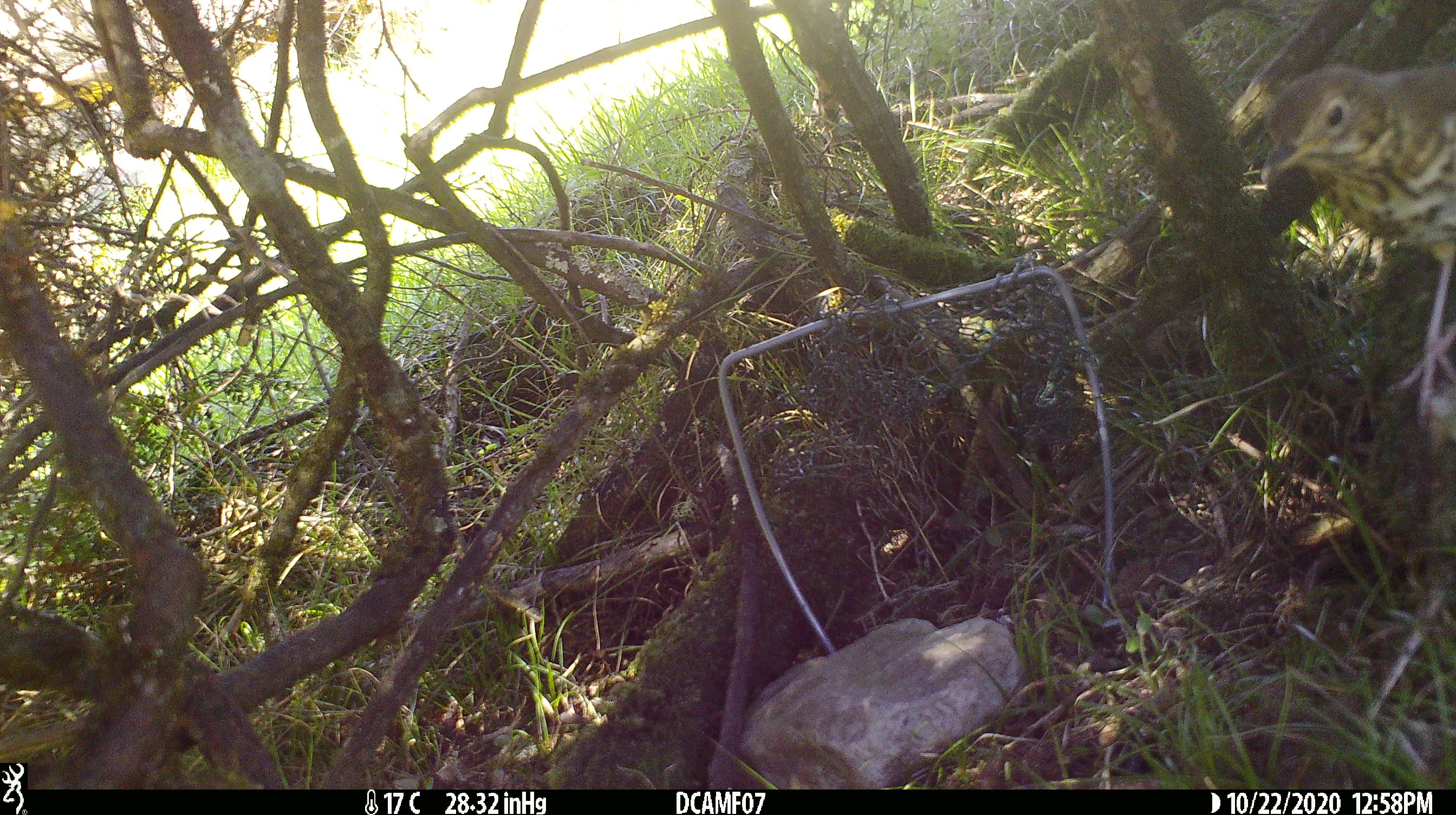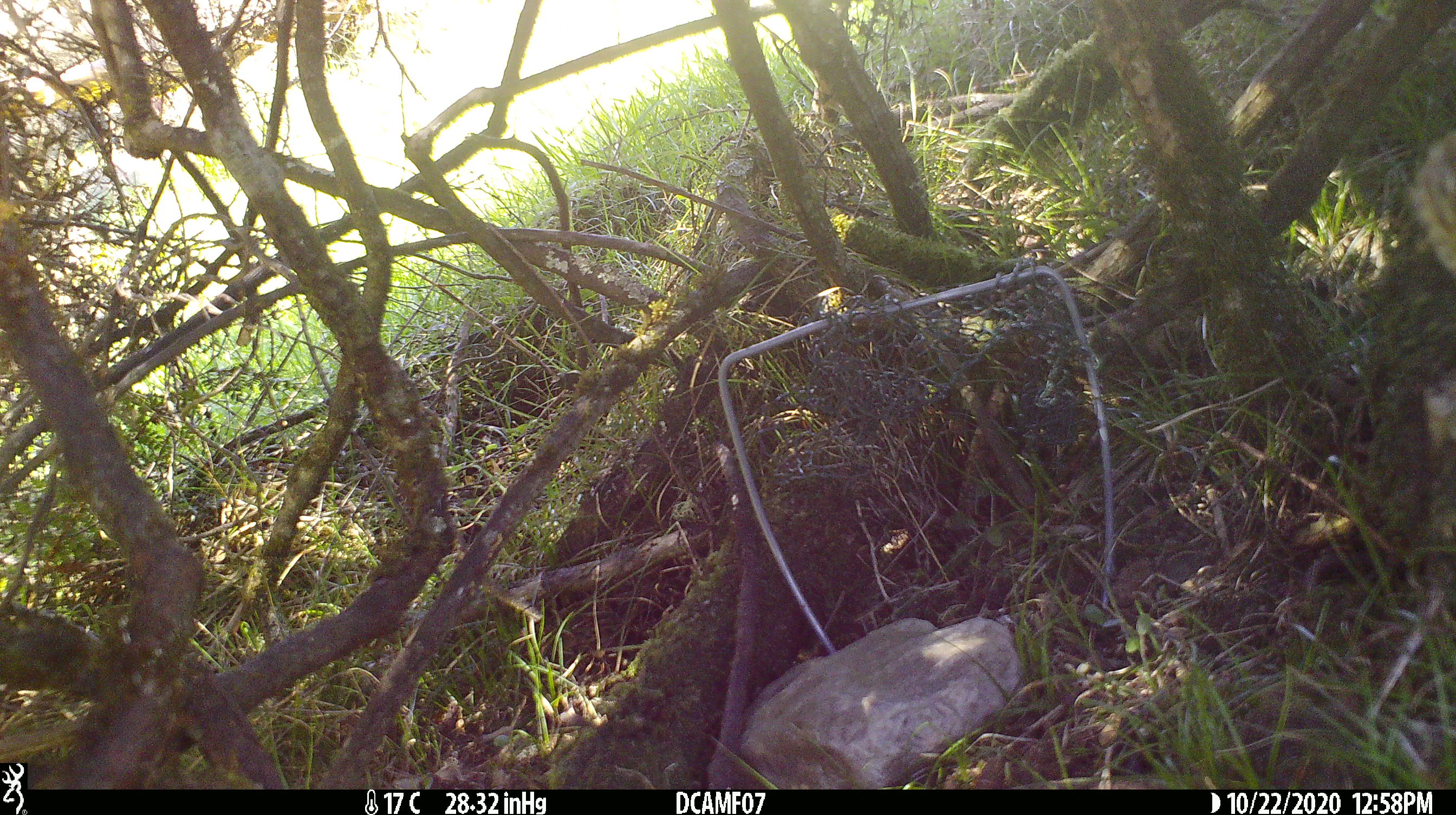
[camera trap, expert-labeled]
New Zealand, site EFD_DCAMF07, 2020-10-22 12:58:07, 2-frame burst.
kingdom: Animalia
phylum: Chordata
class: Aves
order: Passeriformes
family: Turdidae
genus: Turdus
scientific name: Turdus philomelos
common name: song thrush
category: thrush